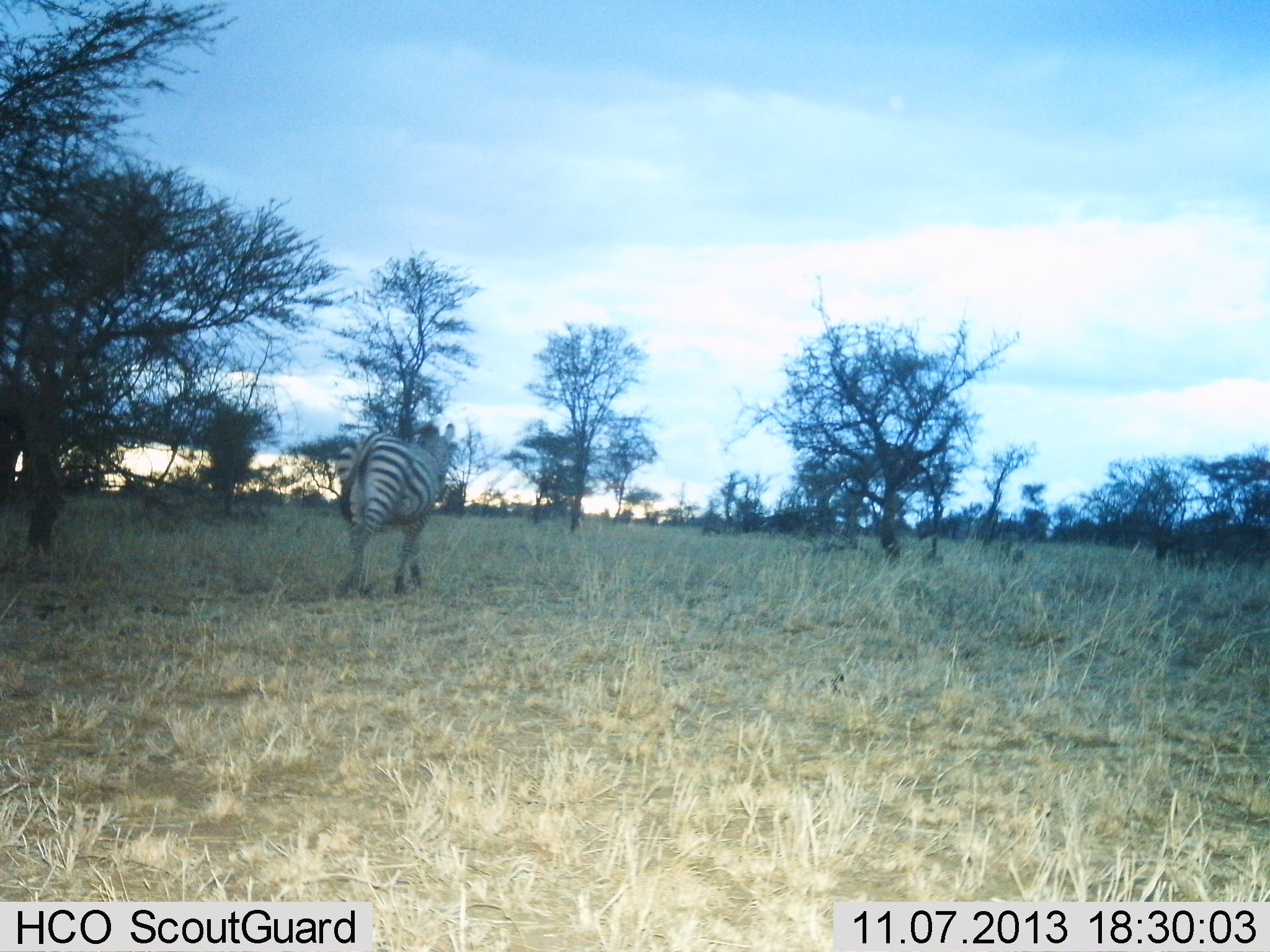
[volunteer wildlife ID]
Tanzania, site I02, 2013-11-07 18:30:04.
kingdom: Animalia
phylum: Chordata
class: Mammalia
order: Perissodactyla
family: Equidae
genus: Equus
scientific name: Equus quagga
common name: plains zebra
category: zebra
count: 1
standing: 0%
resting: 0%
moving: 100%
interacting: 0%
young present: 0%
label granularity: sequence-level